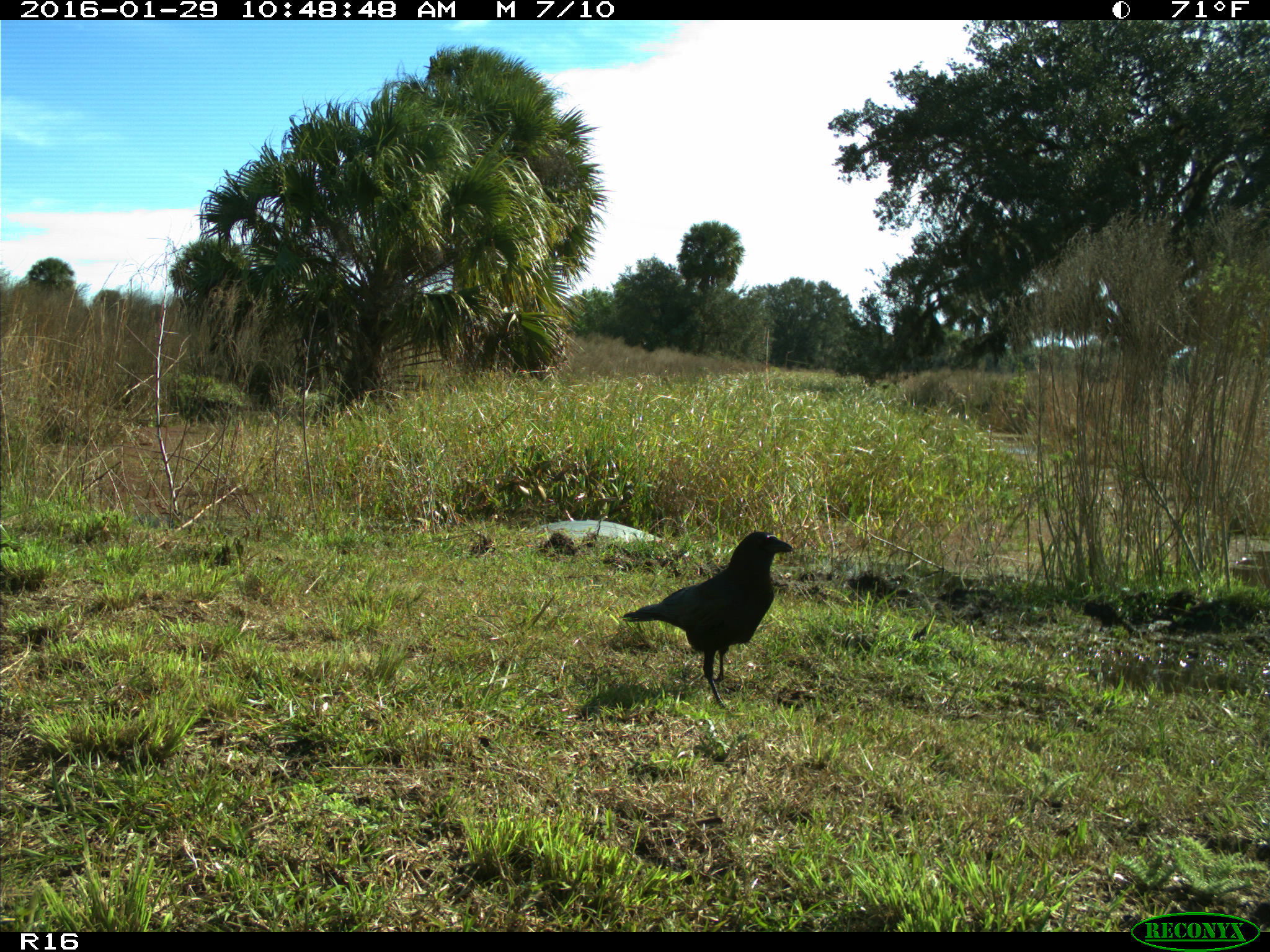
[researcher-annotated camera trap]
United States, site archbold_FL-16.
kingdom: Animalia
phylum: Chordata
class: Aves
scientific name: Aves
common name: birds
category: unidentified bird